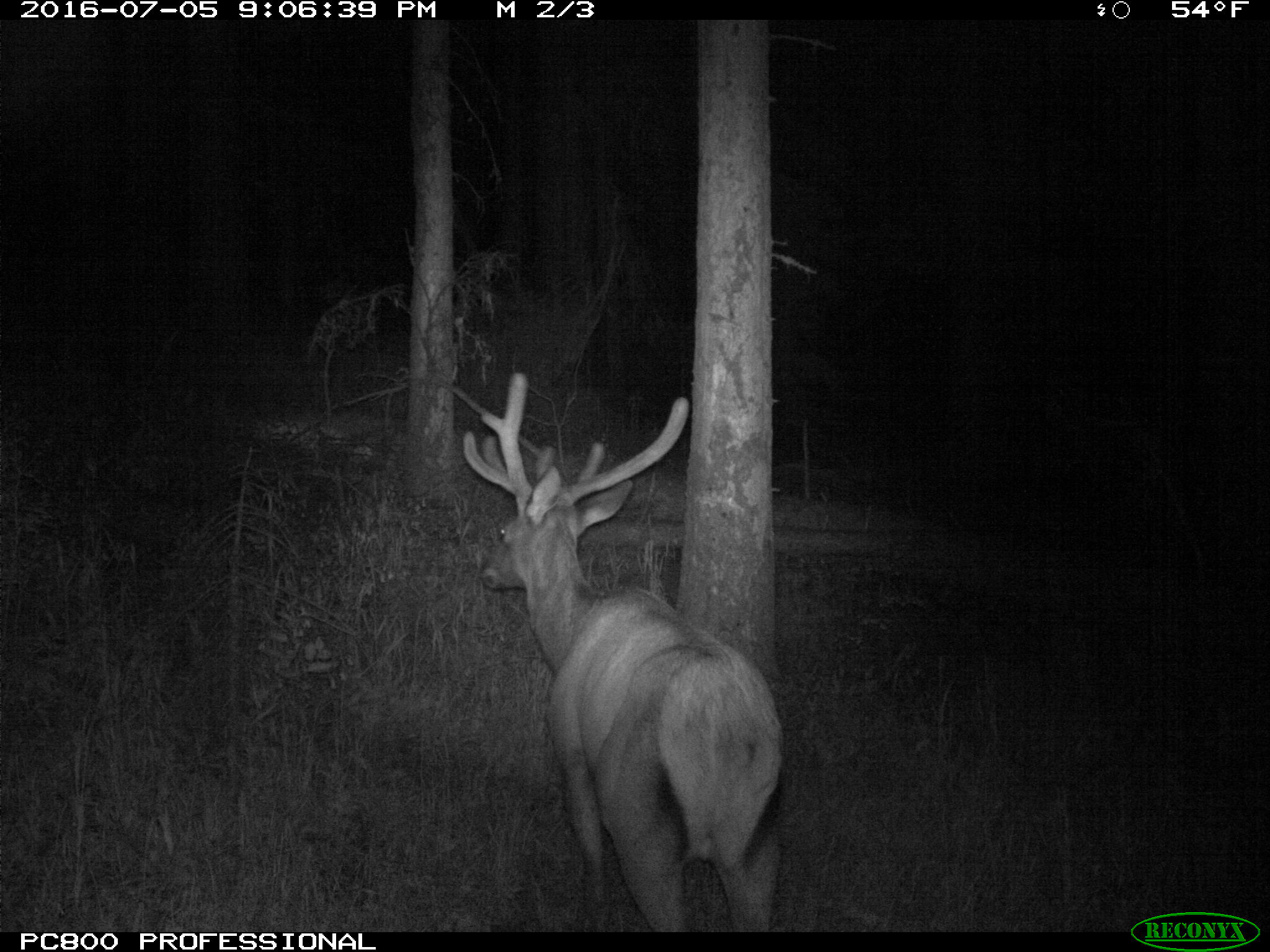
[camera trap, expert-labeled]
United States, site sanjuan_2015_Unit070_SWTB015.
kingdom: Animalia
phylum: Chordata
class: Mammalia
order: Artiodactyla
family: Cervidae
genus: Cervus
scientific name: Cervus elaphus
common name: red deer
Cervus elaphus (red deer).